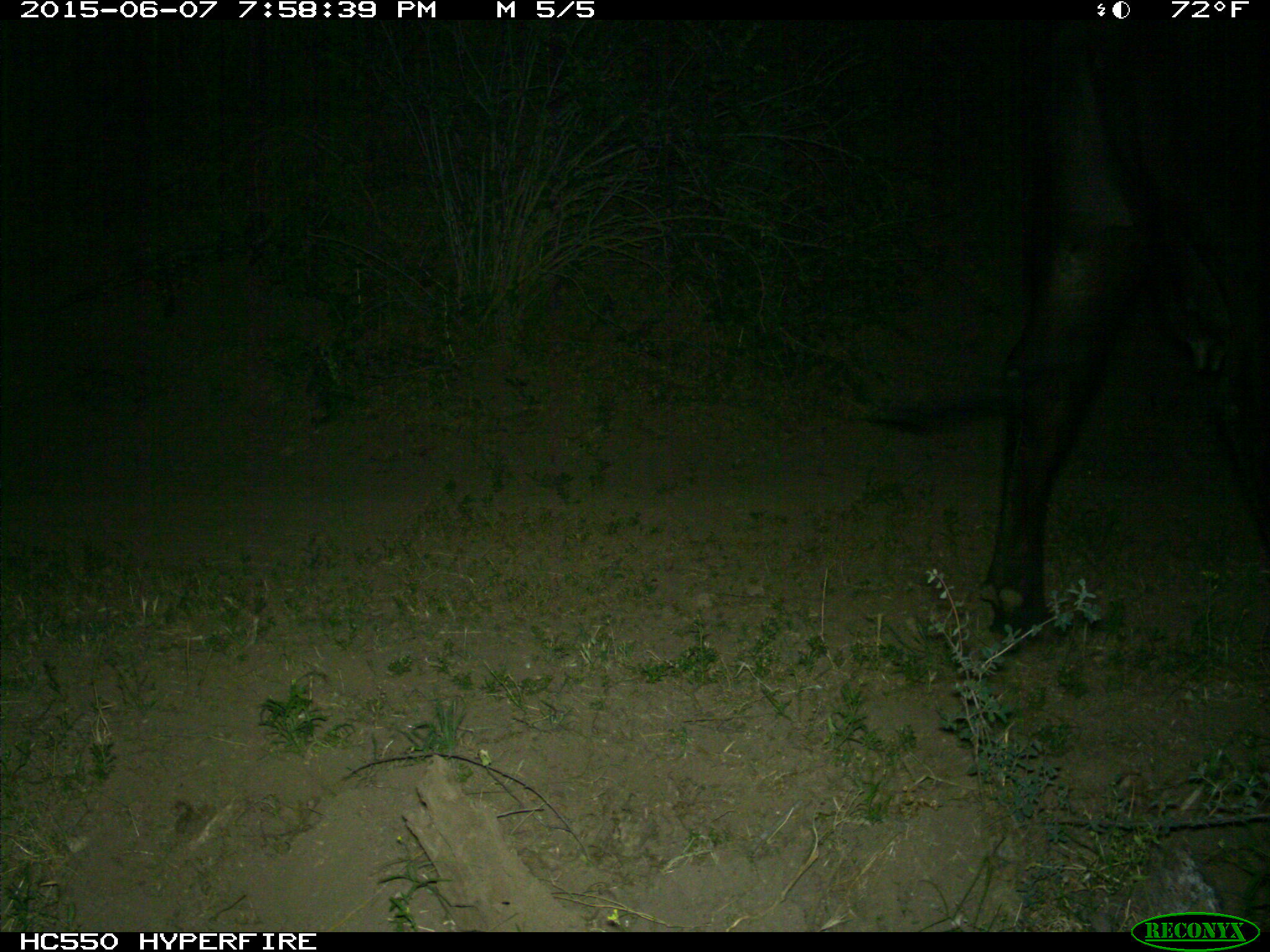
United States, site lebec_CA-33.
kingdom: Animalia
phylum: Chordata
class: Mammalia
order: Artiodactyla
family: Bovidae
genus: Bos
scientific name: Bos taurus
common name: domestic cow